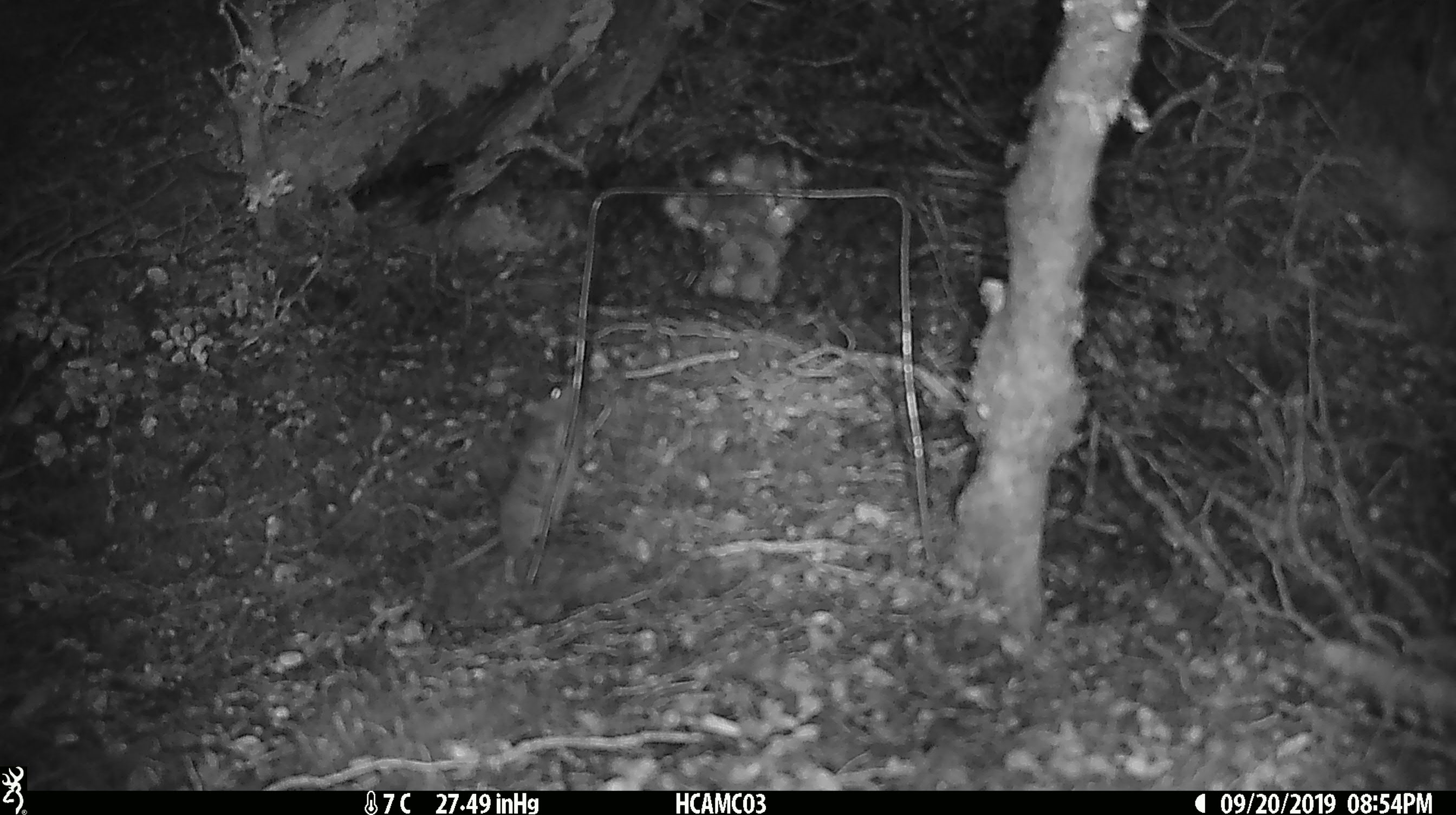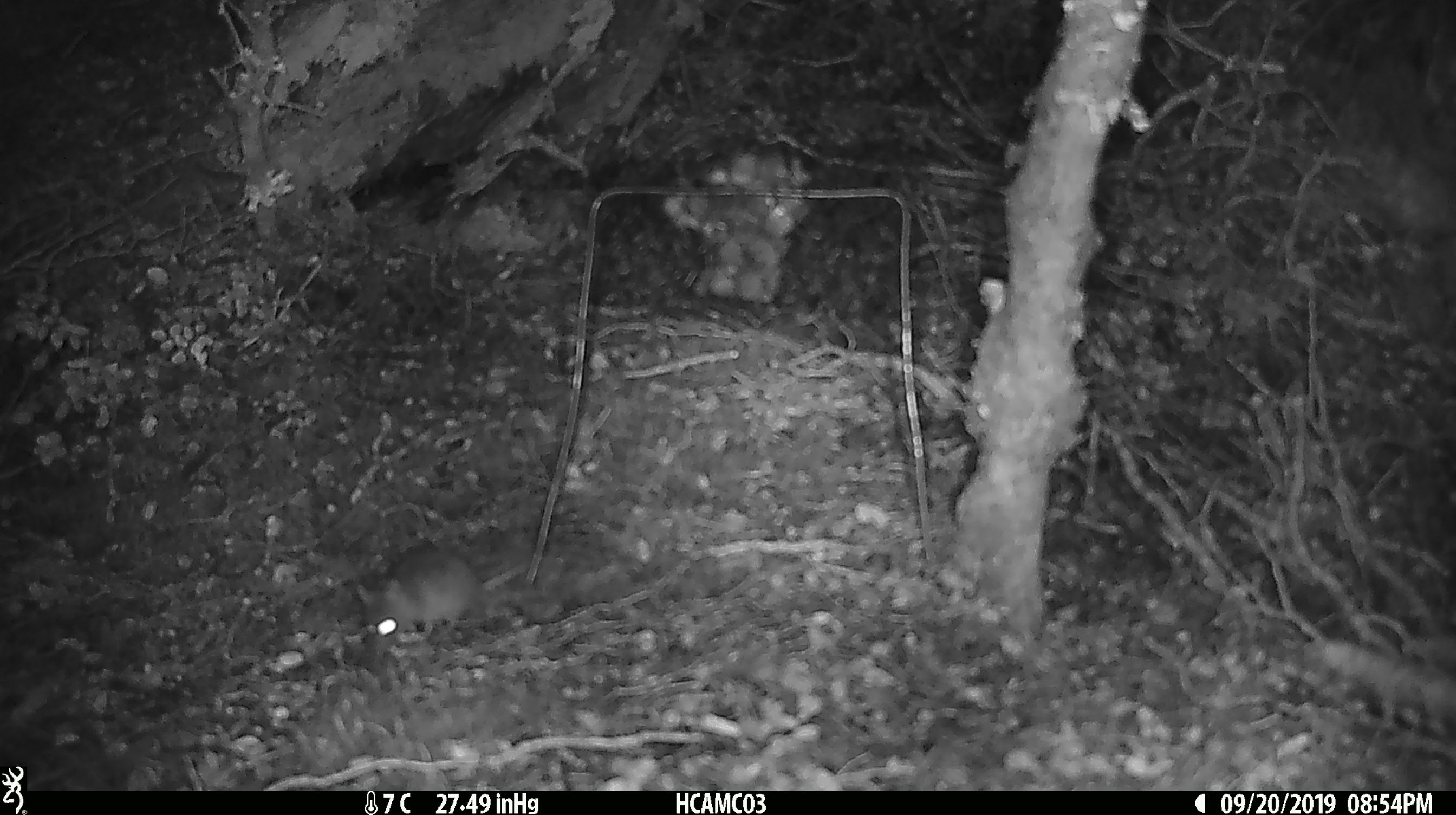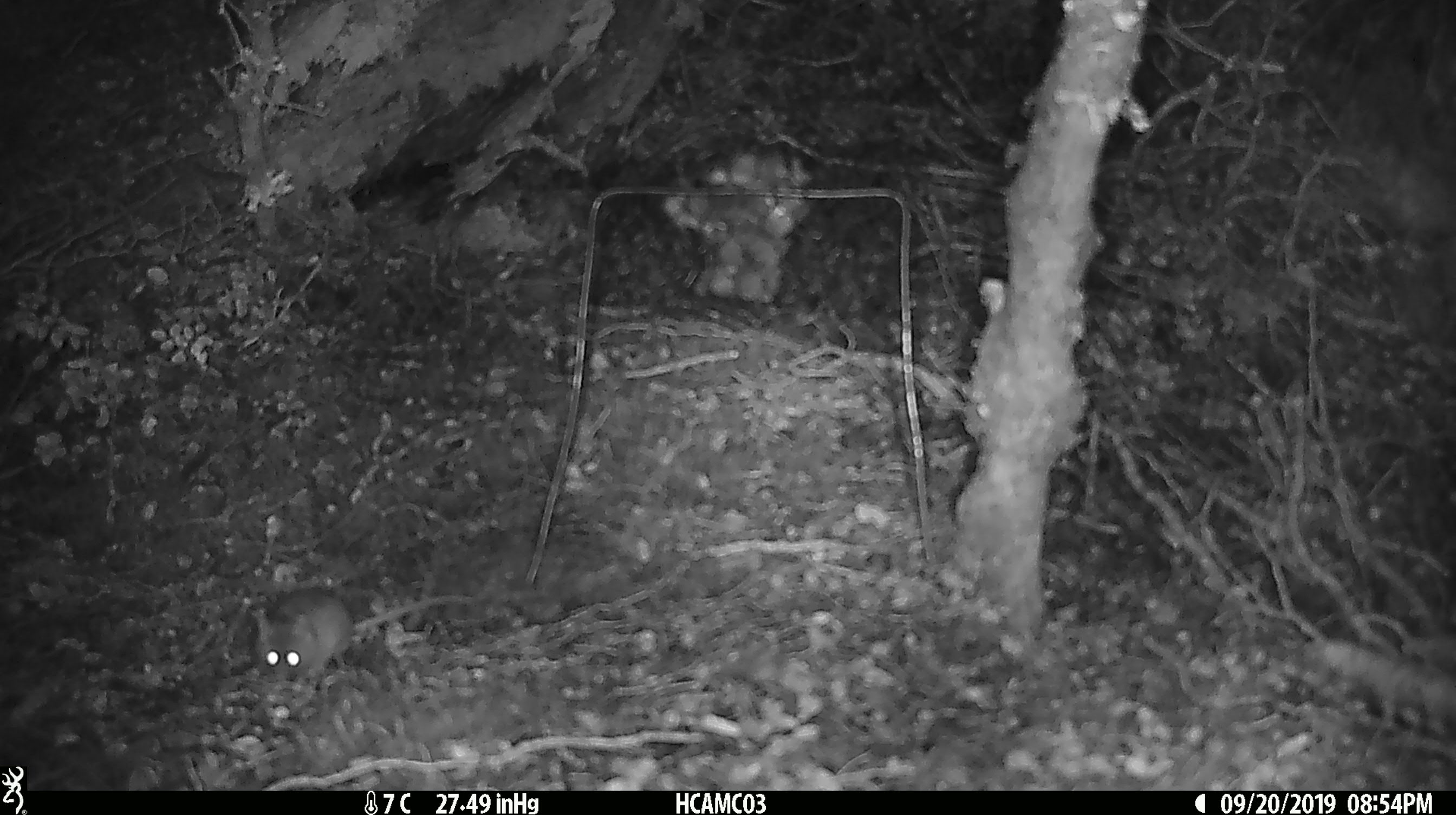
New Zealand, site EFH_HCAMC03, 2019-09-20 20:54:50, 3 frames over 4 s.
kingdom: Animalia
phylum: Chordata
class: Mammalia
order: Rodentia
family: Muridae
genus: Mus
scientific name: Mus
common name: mouse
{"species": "mouse (Mus)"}